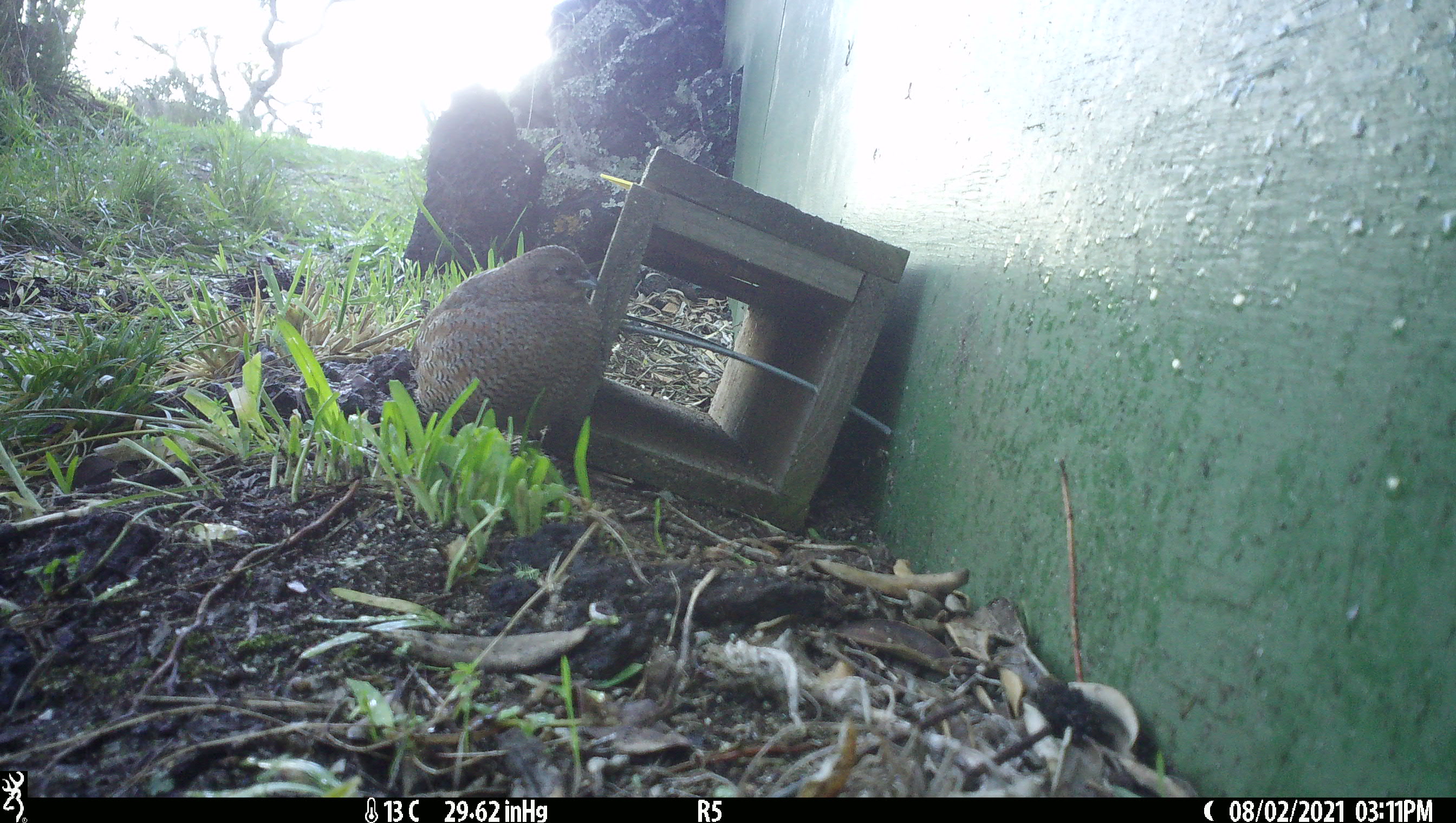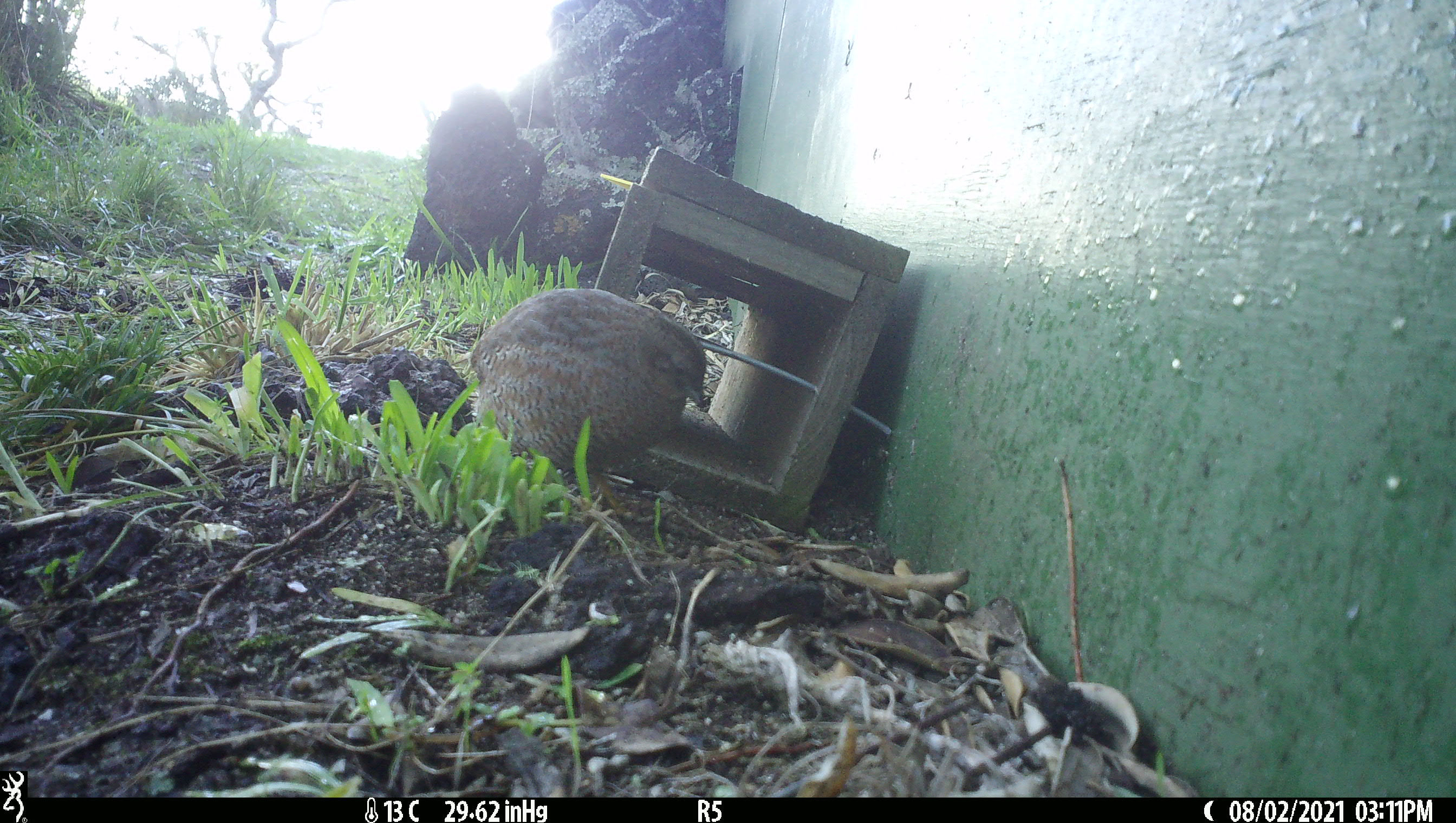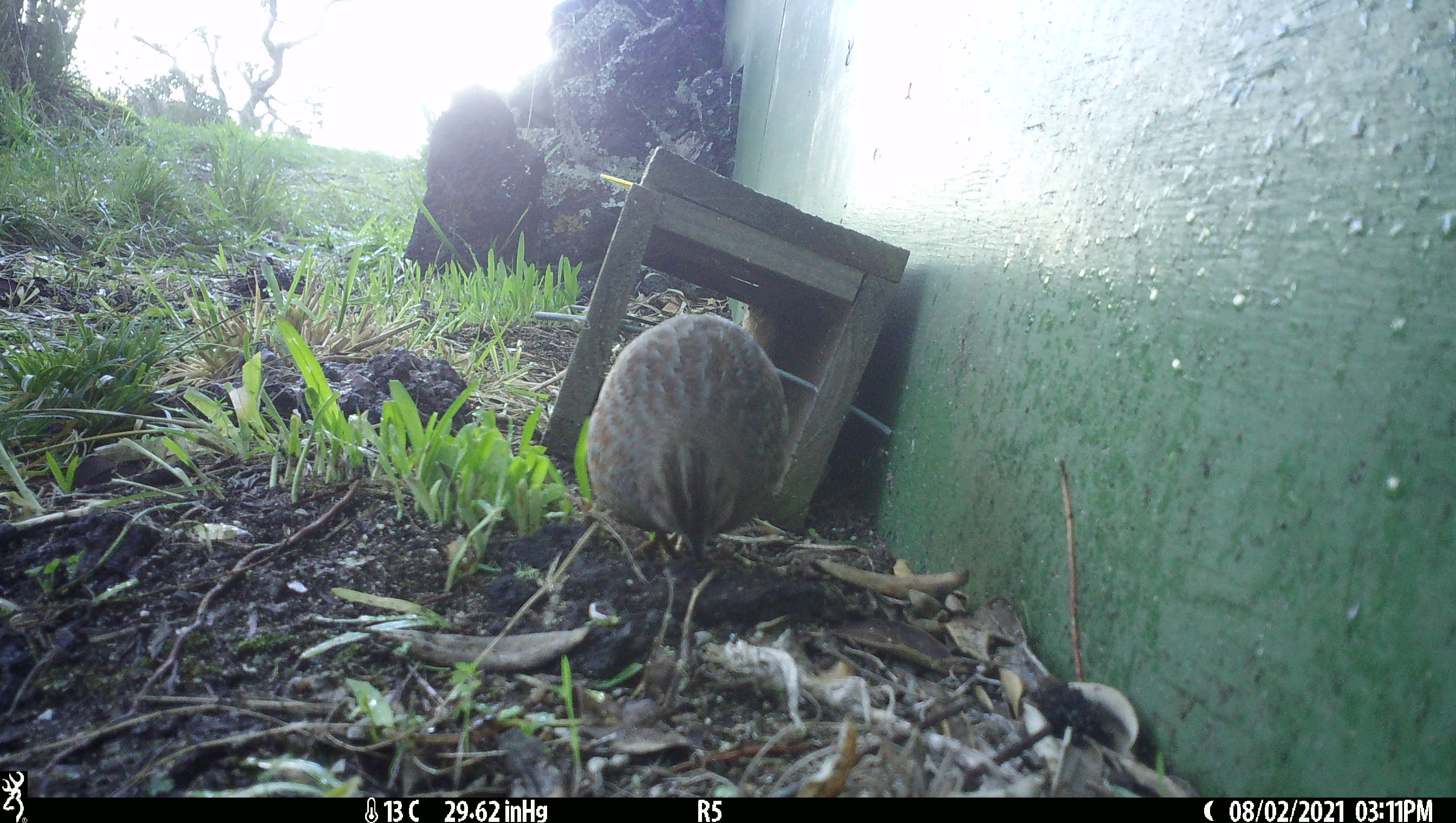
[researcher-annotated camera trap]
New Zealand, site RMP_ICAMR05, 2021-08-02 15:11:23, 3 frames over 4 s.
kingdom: Animalia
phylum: Chordata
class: Aves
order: Galliformes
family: Phasianidae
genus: Synoicus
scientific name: Synoicus ypsilophorus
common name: brown quail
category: quail brown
Quail brown (brown quail) (Synoicus ypsilophorus).